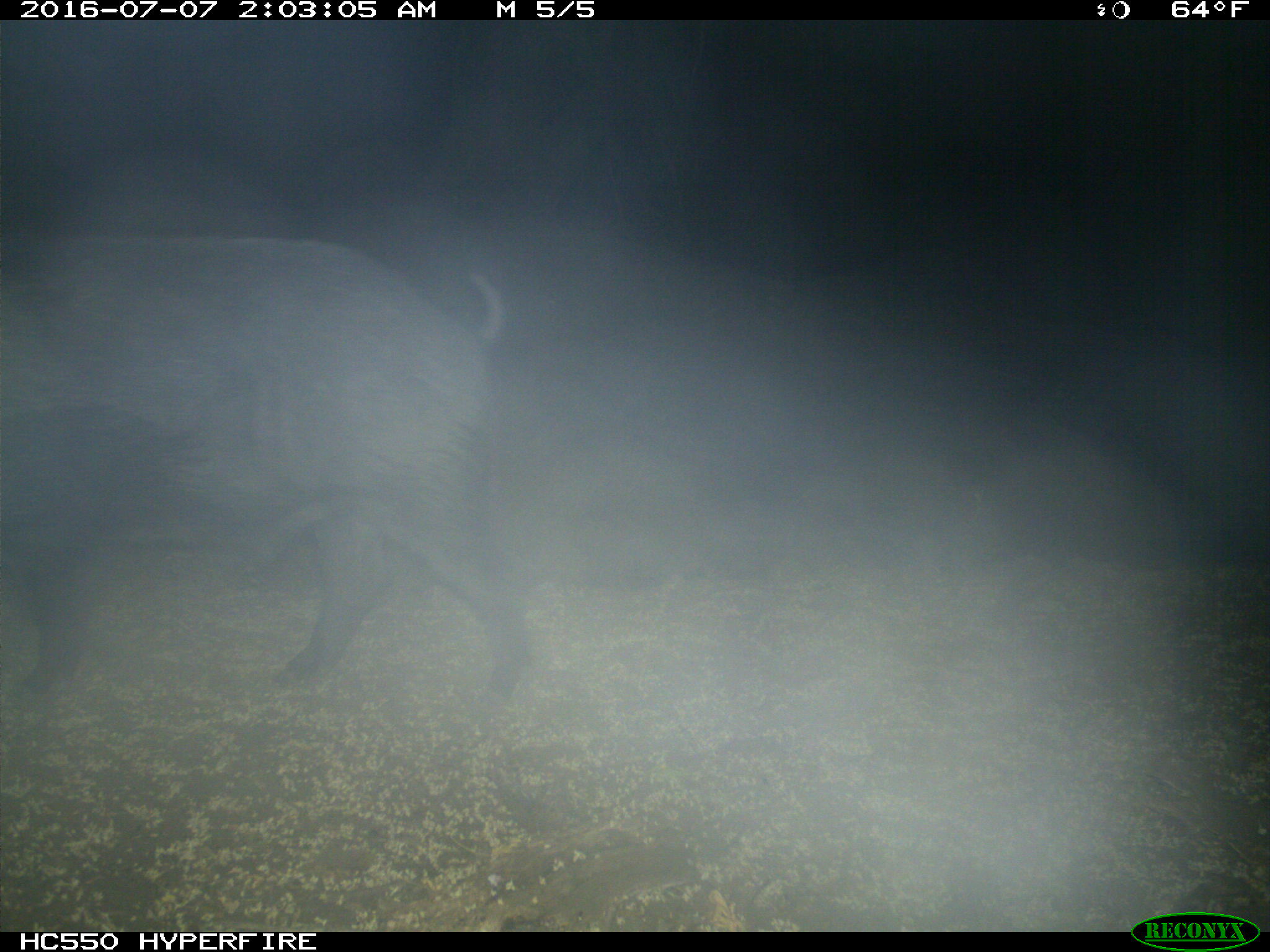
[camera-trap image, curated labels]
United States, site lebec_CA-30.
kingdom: Animalia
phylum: Chordata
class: Mammalia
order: Artiodactyla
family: Suidae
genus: Sus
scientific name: Sus scrofa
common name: wild boar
Sus scrofa (wild boar).